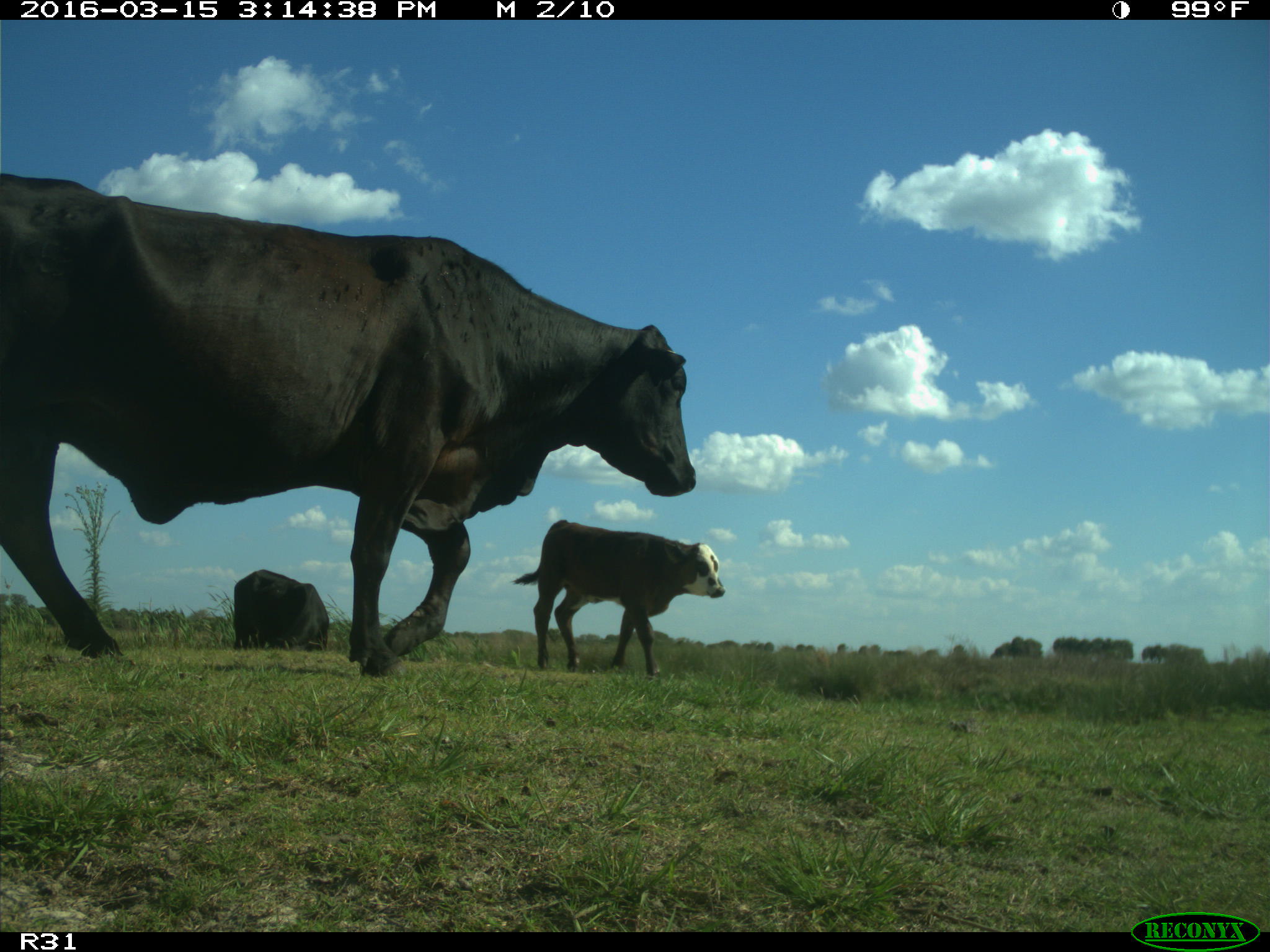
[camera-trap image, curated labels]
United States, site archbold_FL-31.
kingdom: Animalia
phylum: Chordata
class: Mammalia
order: Artiodactyla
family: Bovidae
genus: Bos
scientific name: Bos taurus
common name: domestic cow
Bos taurus (domestic cow).